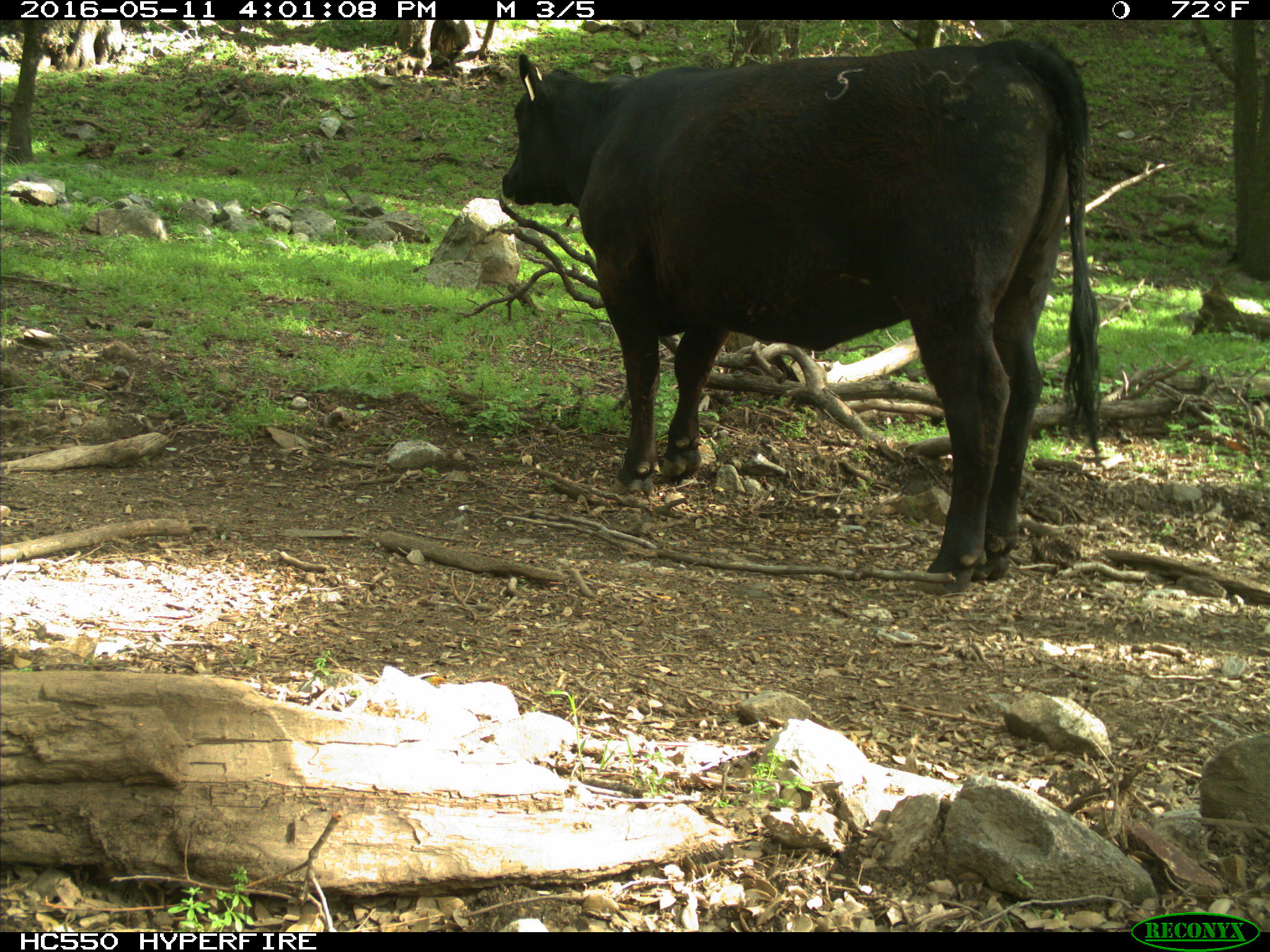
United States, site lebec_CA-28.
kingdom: Animalia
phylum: Chordata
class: Mammalia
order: Artiodactyla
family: Bovidae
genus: Bos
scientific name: Bos taurus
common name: domestic cow